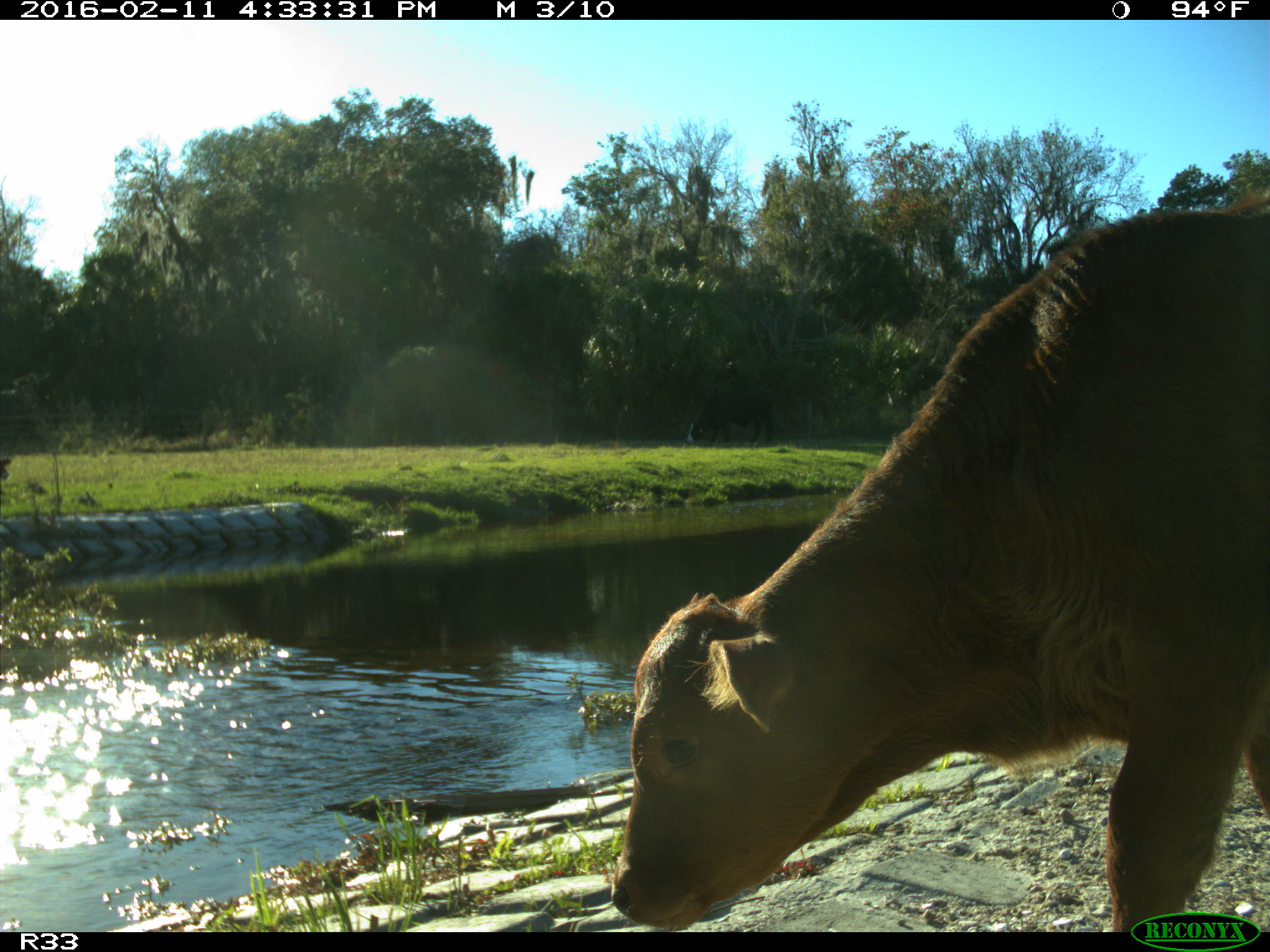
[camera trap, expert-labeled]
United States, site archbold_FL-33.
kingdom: Animalia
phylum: Chordata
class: Mammalia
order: Artiodactyla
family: Bovidae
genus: Bos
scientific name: Bos taurus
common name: domestic cow